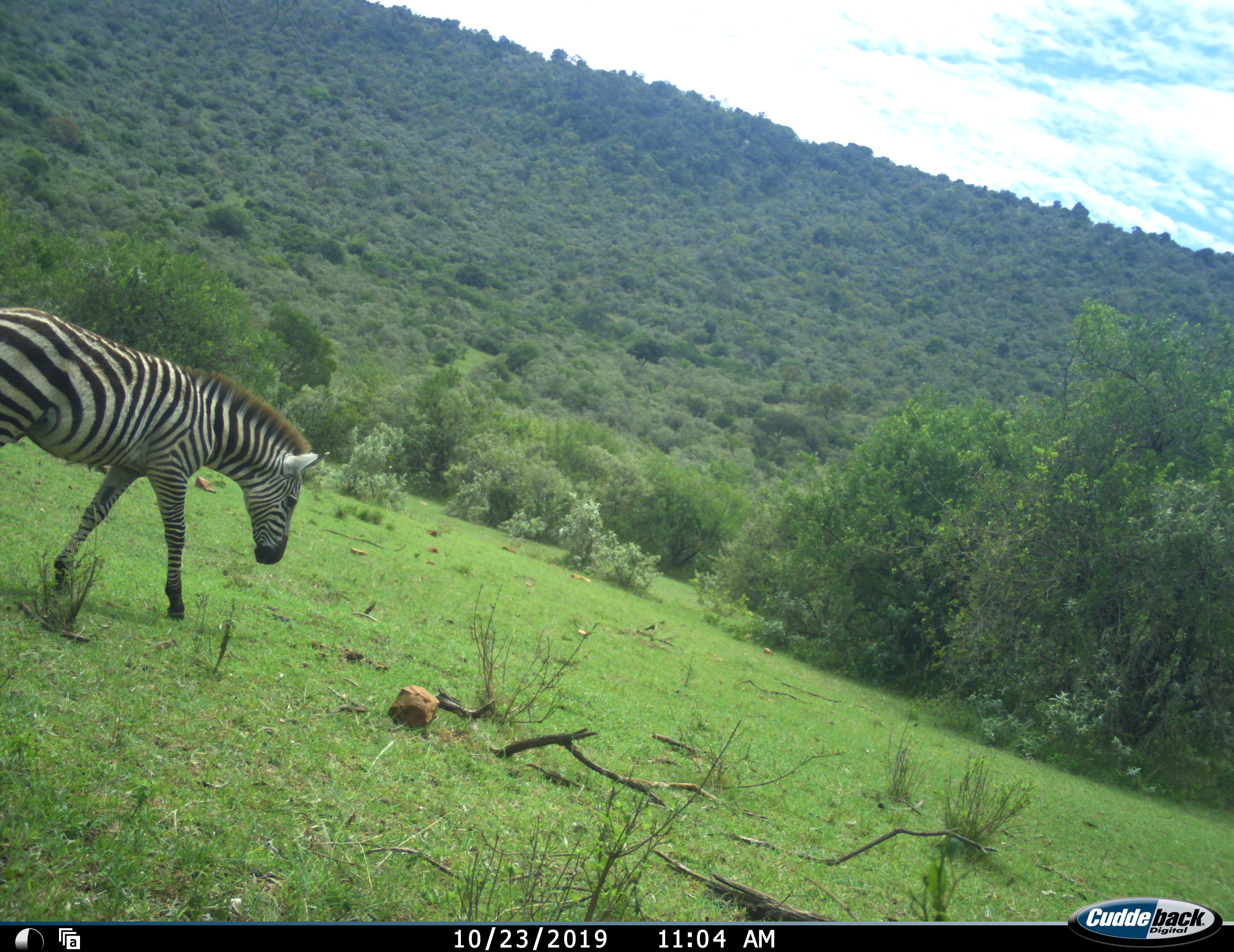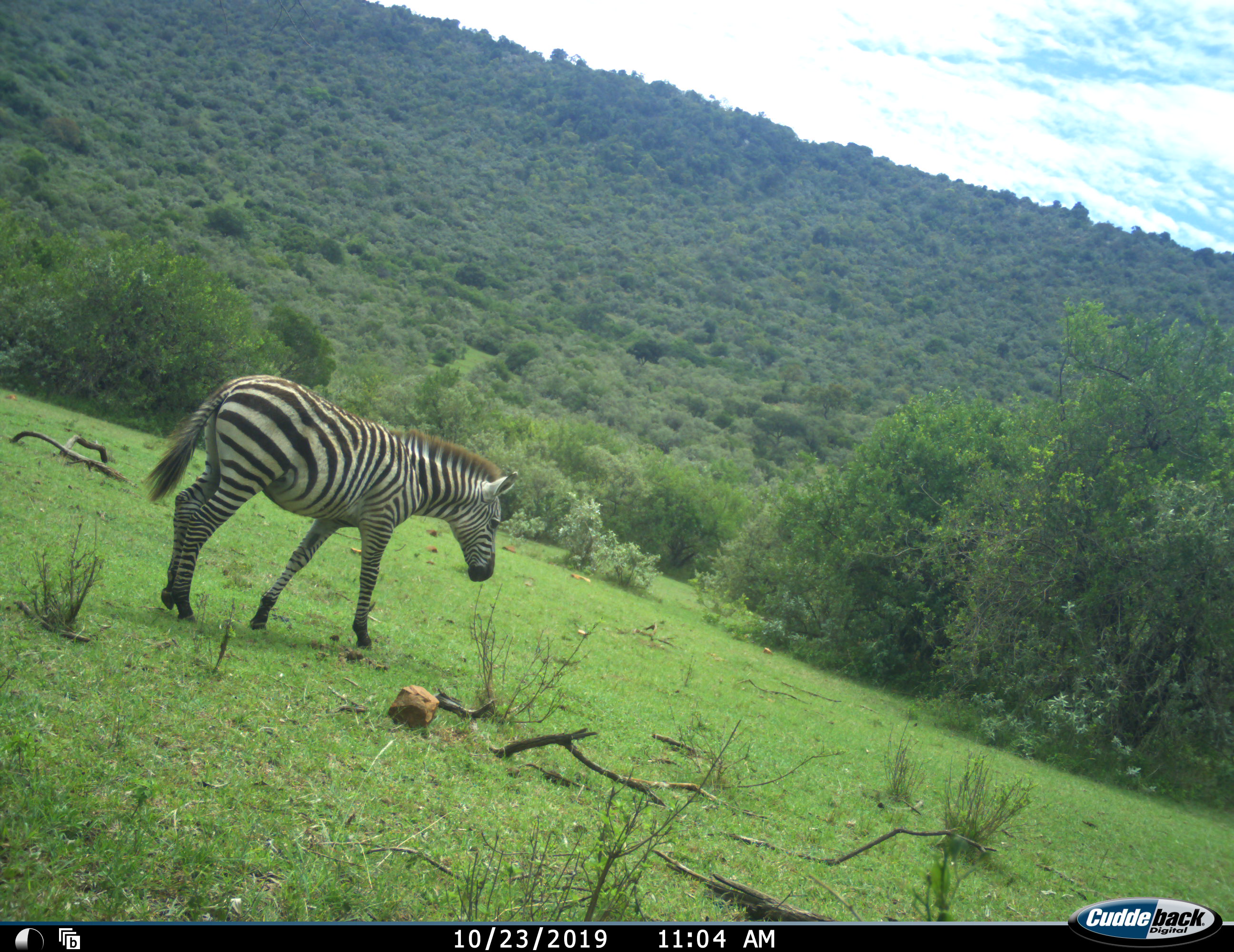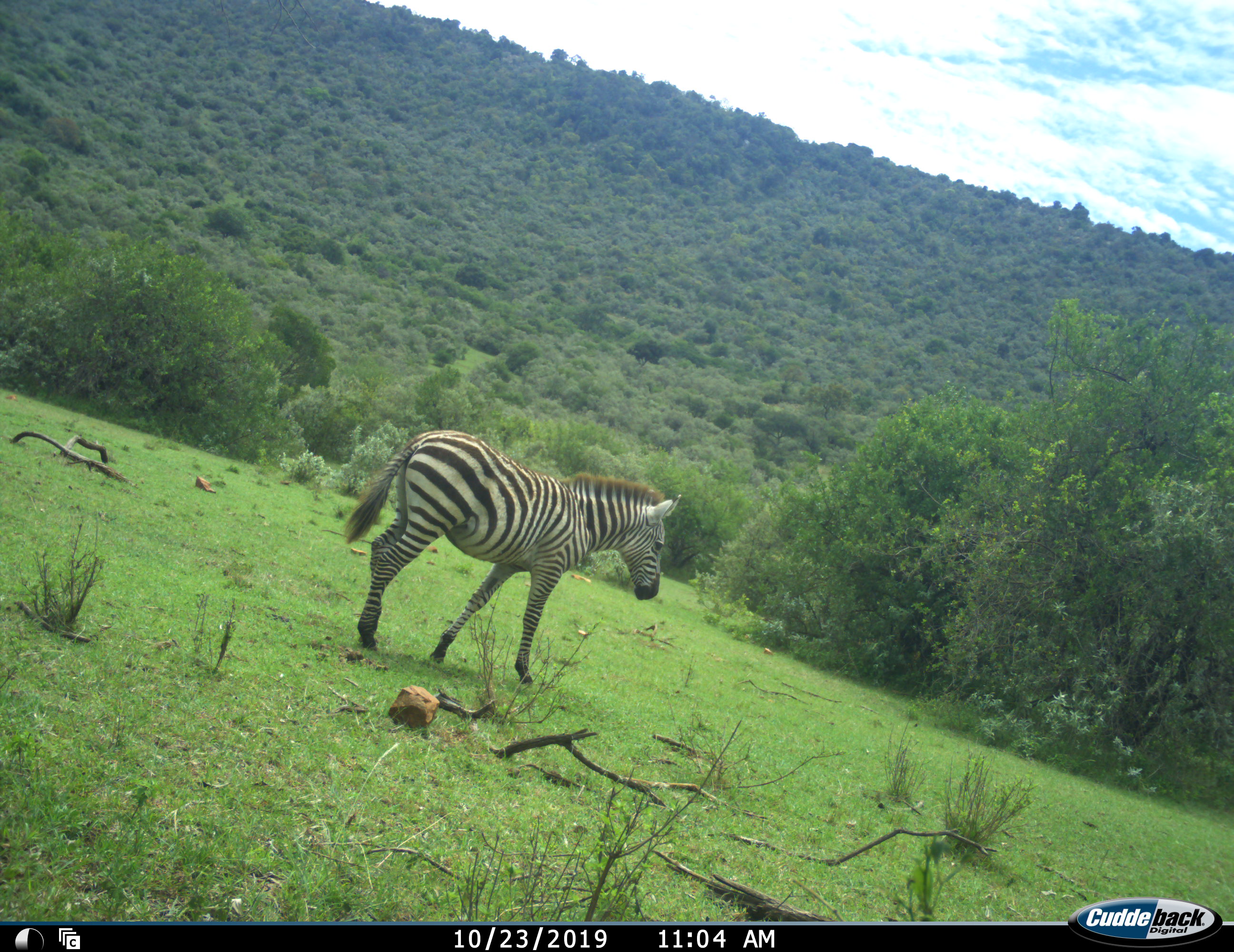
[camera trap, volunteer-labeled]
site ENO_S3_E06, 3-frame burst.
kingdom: Animalia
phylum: Chordata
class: Mammalia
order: Perissodactyla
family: Equidae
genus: Equus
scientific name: Equus quagga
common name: plains zebra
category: zebraplains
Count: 1.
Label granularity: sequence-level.